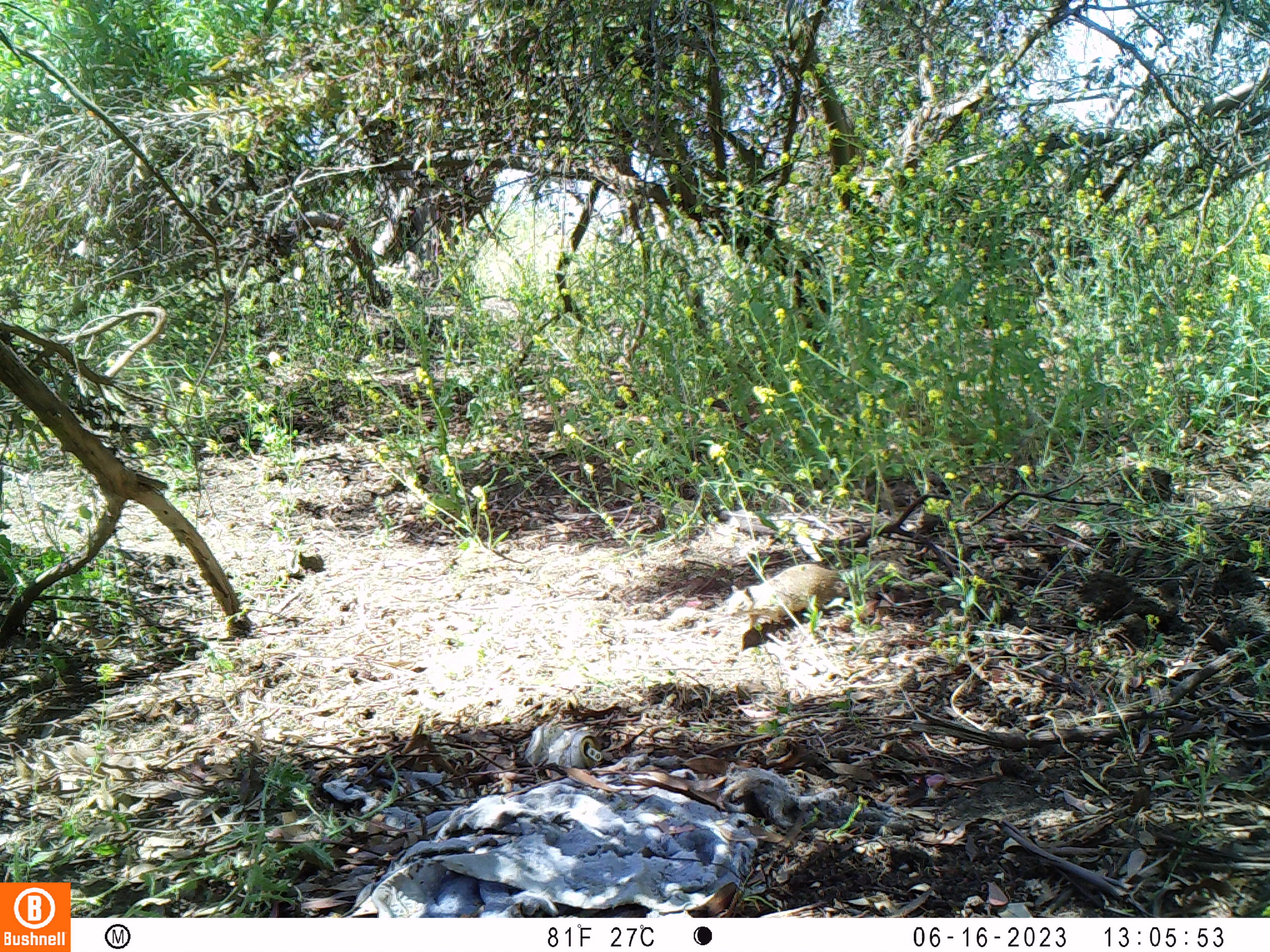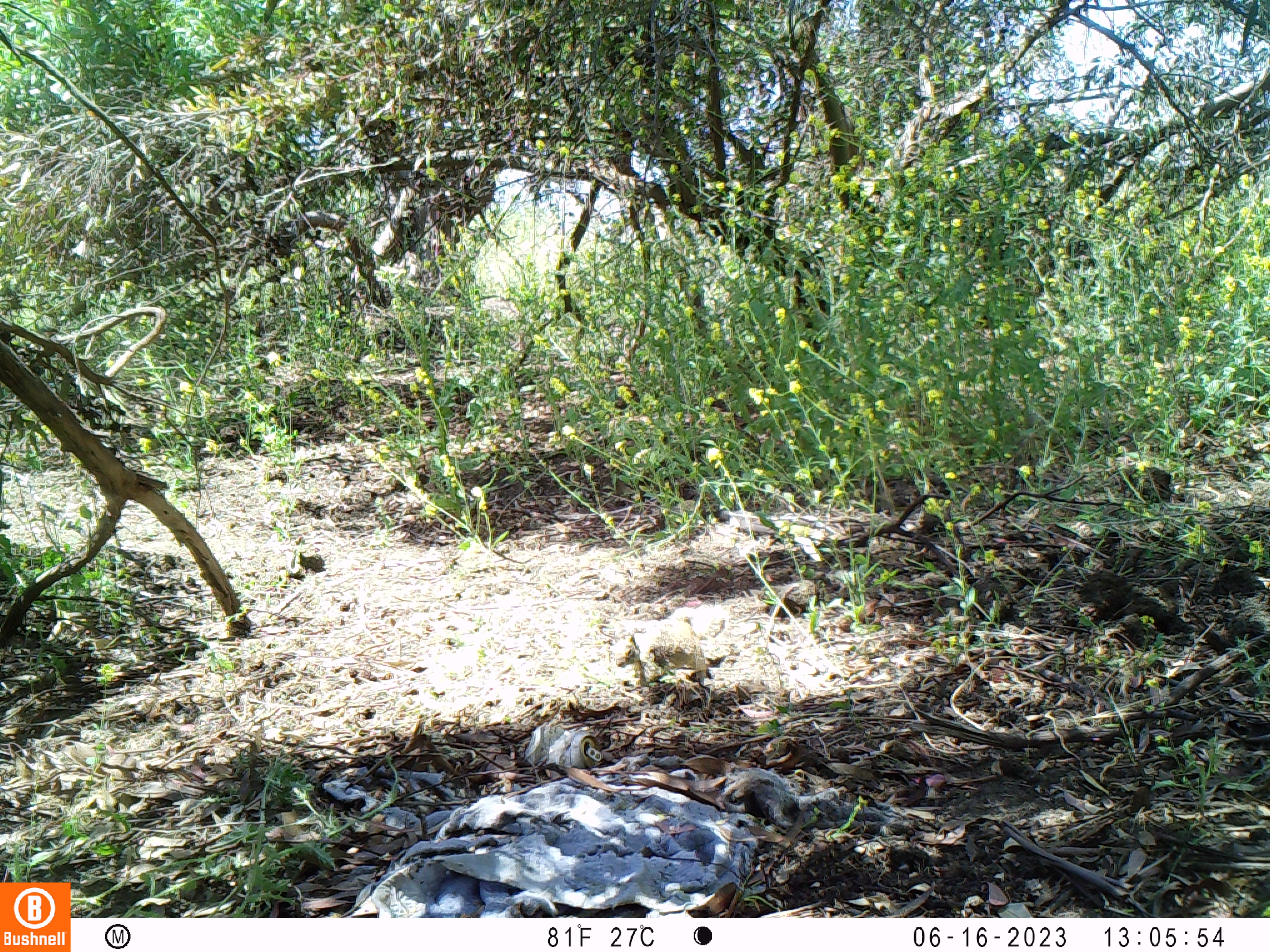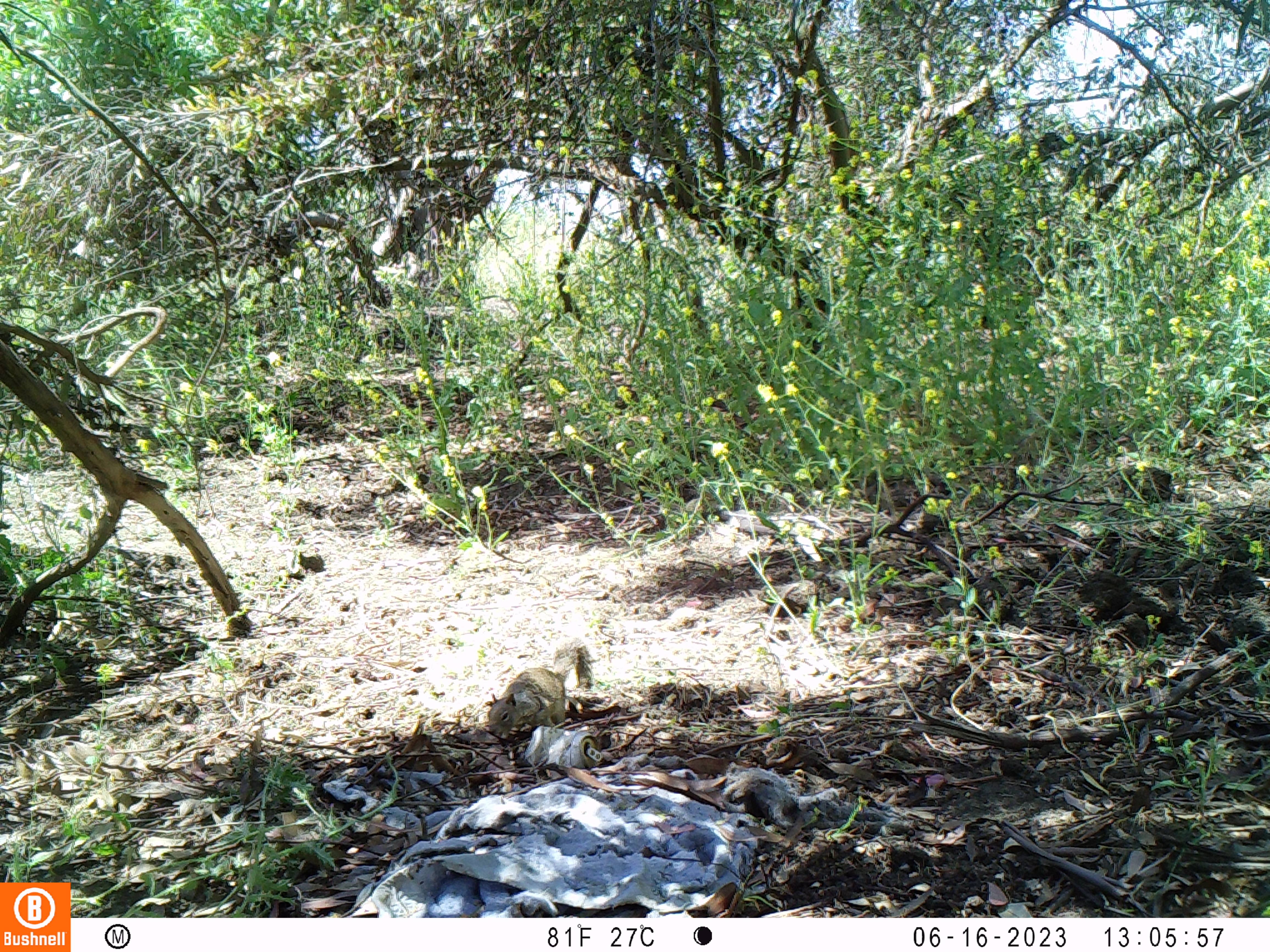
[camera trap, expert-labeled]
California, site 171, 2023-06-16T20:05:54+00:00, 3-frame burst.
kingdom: Animalia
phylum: Chordata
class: Mammalia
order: Rodentia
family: Sciuridae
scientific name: Sciuridae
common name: squirrel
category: unknown squirrel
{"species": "unknown squirrel (squirrel) (Sciuridae)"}